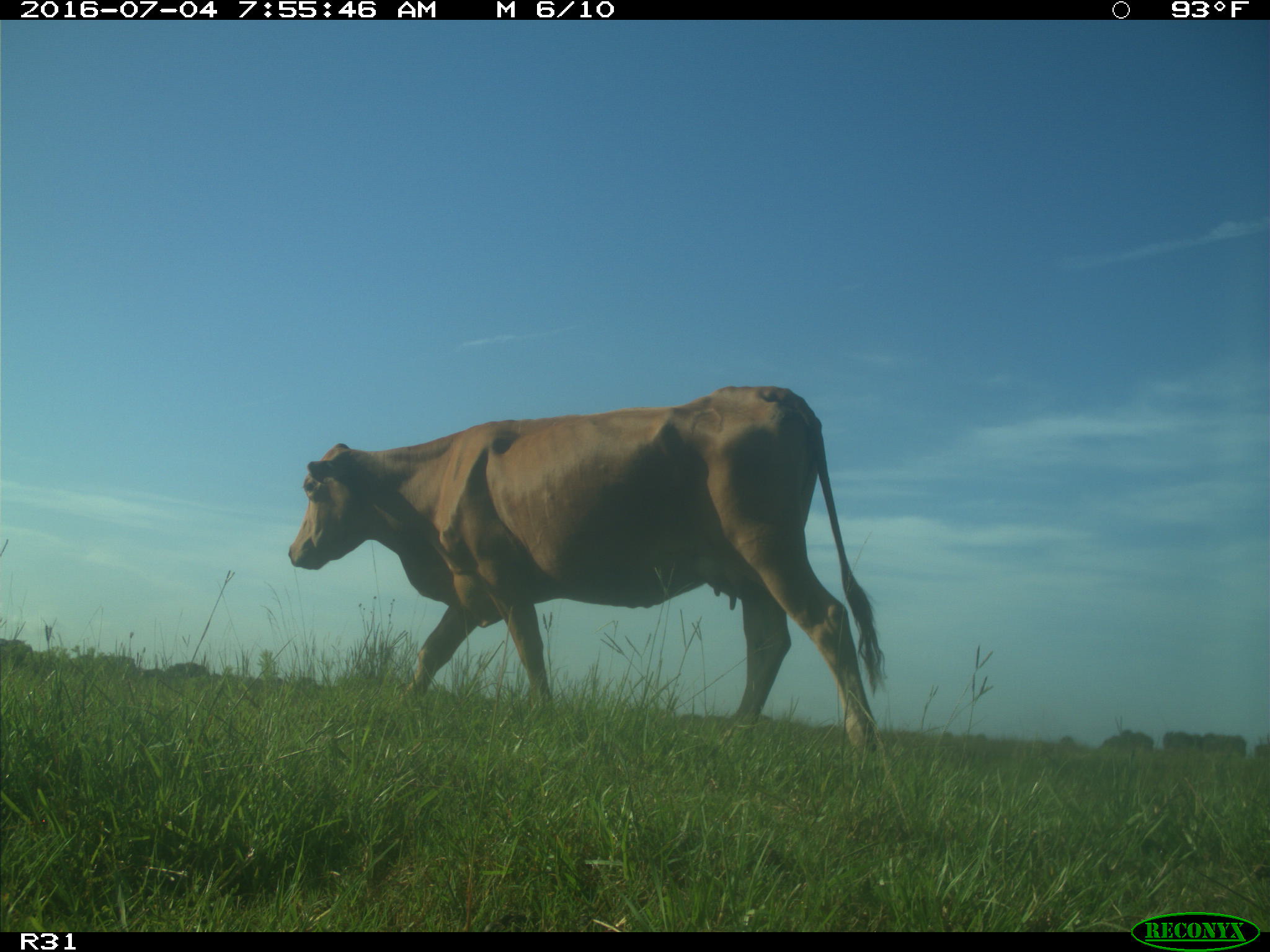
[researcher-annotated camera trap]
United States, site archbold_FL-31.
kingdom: Animalia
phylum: Chordata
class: Mammalia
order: Artiodactyla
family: Bovidae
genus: Bos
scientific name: Bos taurus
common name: domestic cow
Bos taurus (domestic cow).